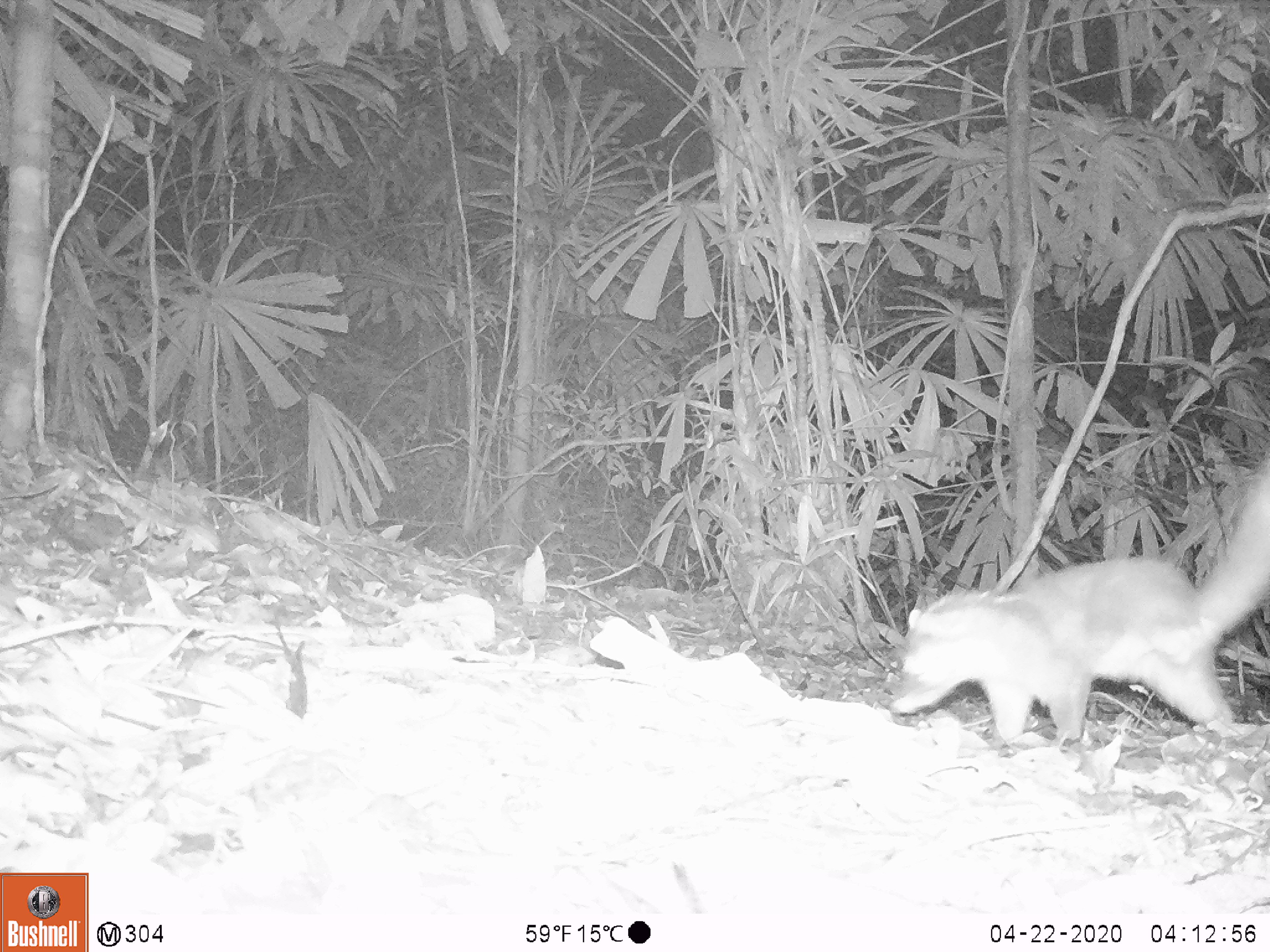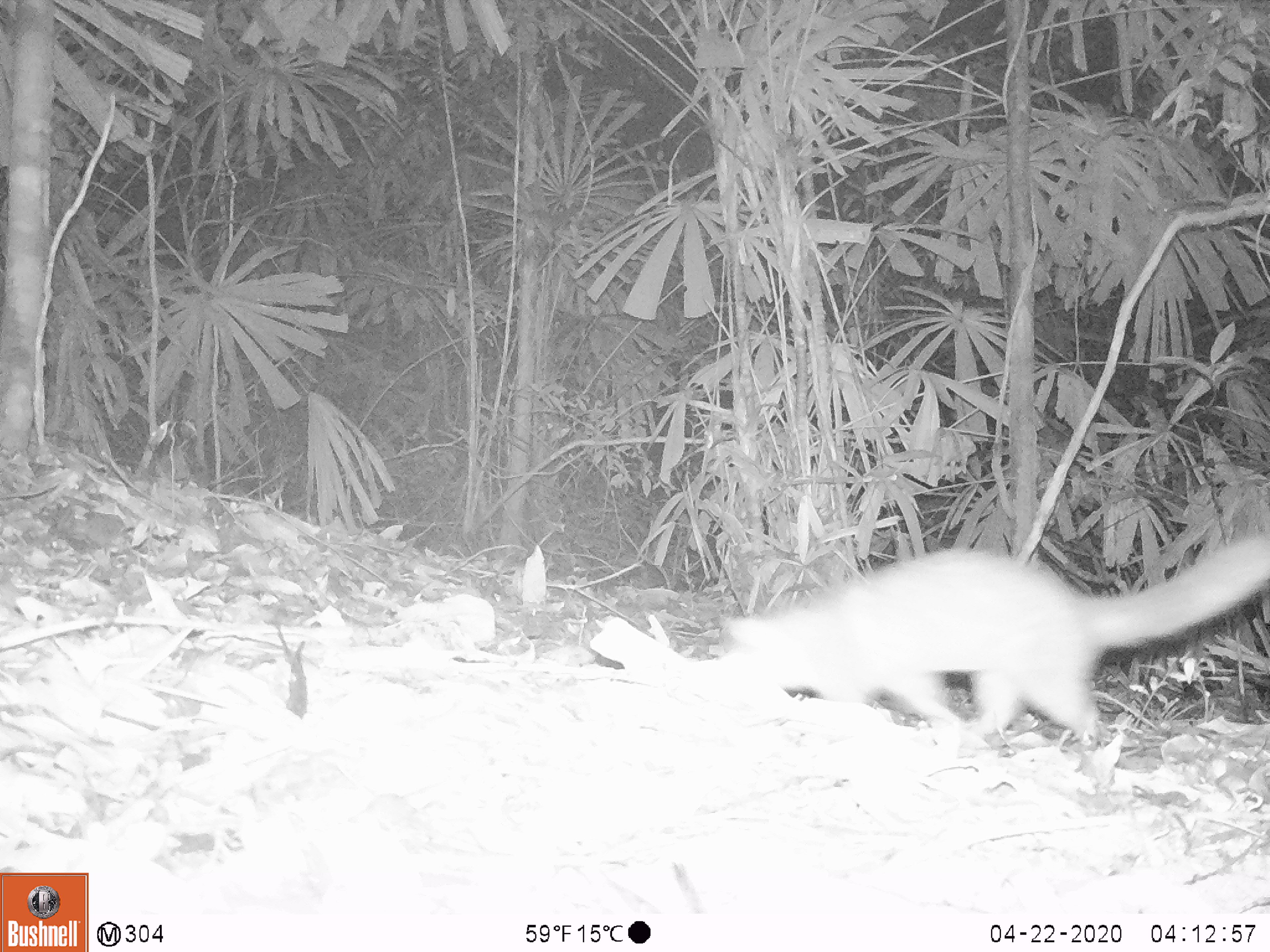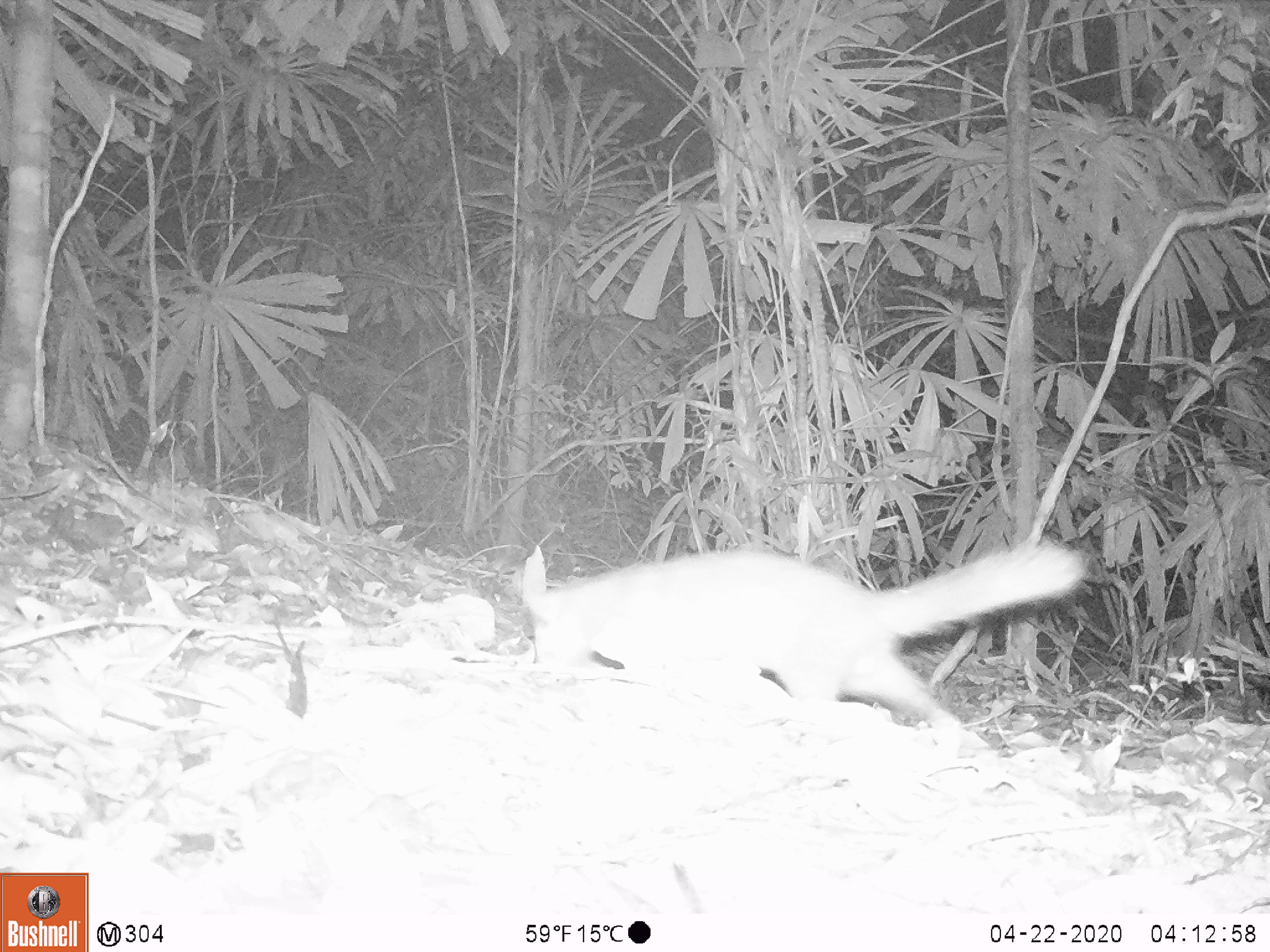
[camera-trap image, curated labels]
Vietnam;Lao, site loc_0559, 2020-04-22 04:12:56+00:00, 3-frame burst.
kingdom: Animalia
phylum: Chordata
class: Mammalia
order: Carnivora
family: Mustelidae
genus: Melogale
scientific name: Melogale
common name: ferret badger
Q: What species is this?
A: Ferret badger (Melogale).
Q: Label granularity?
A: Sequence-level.